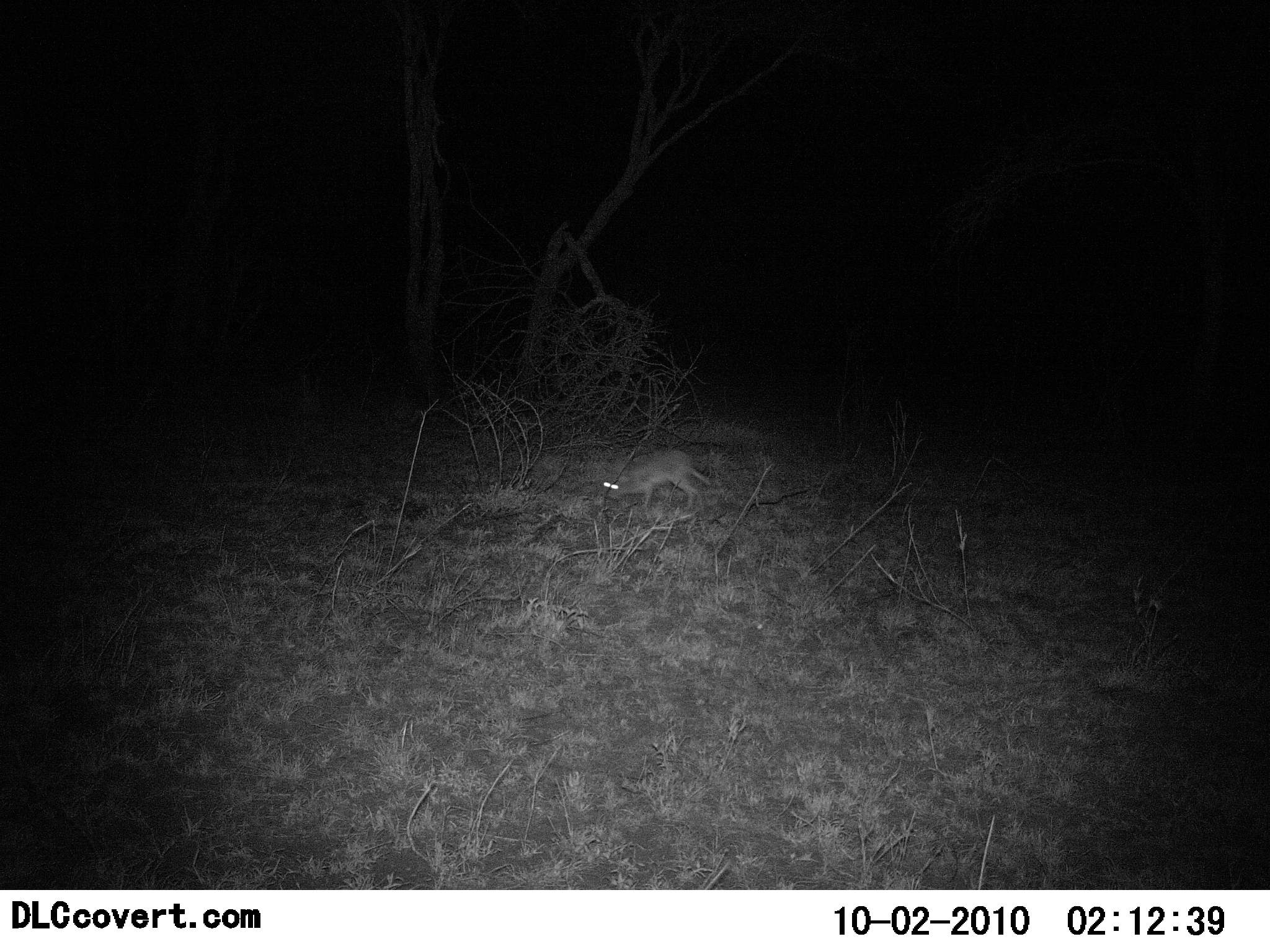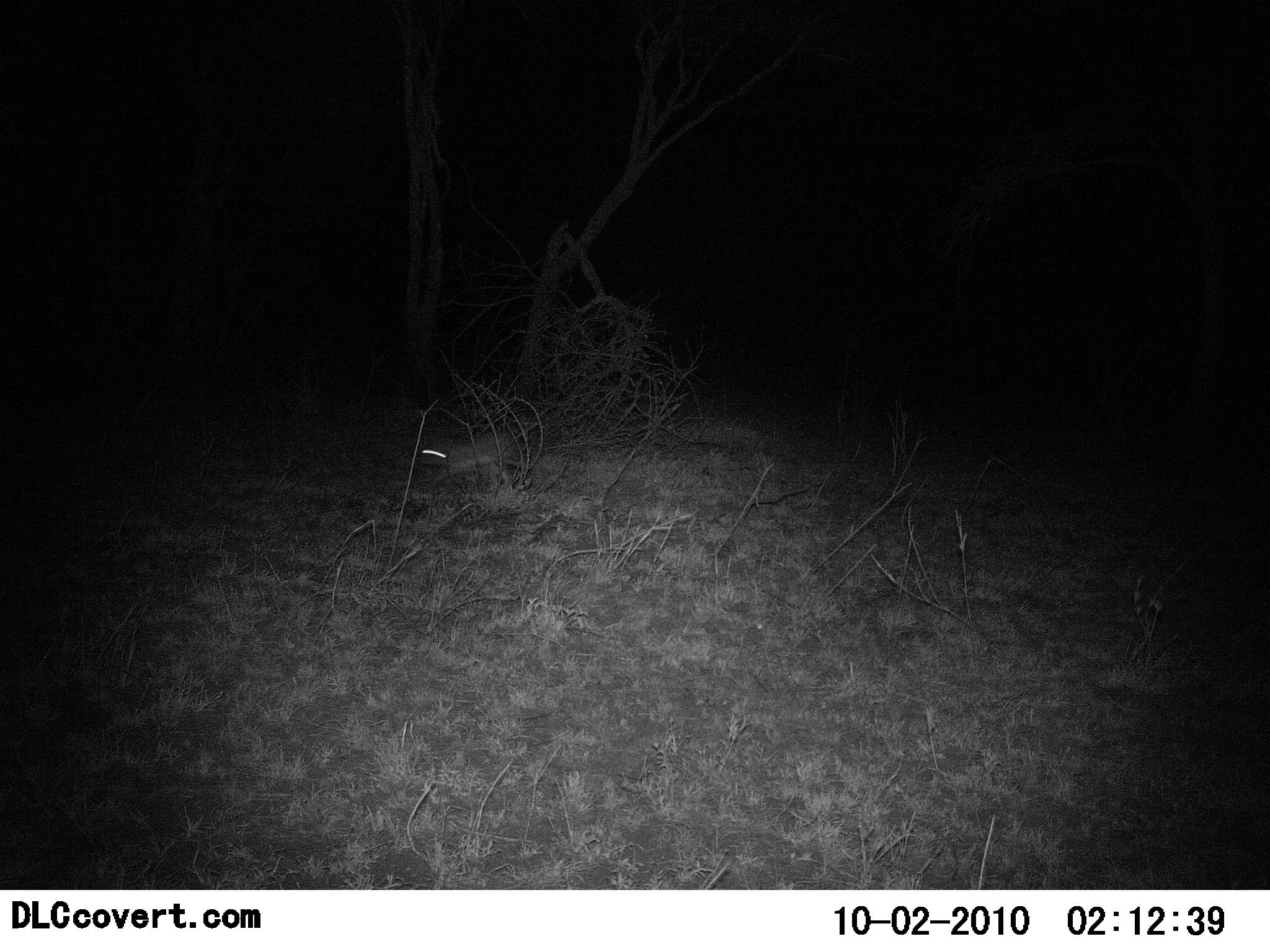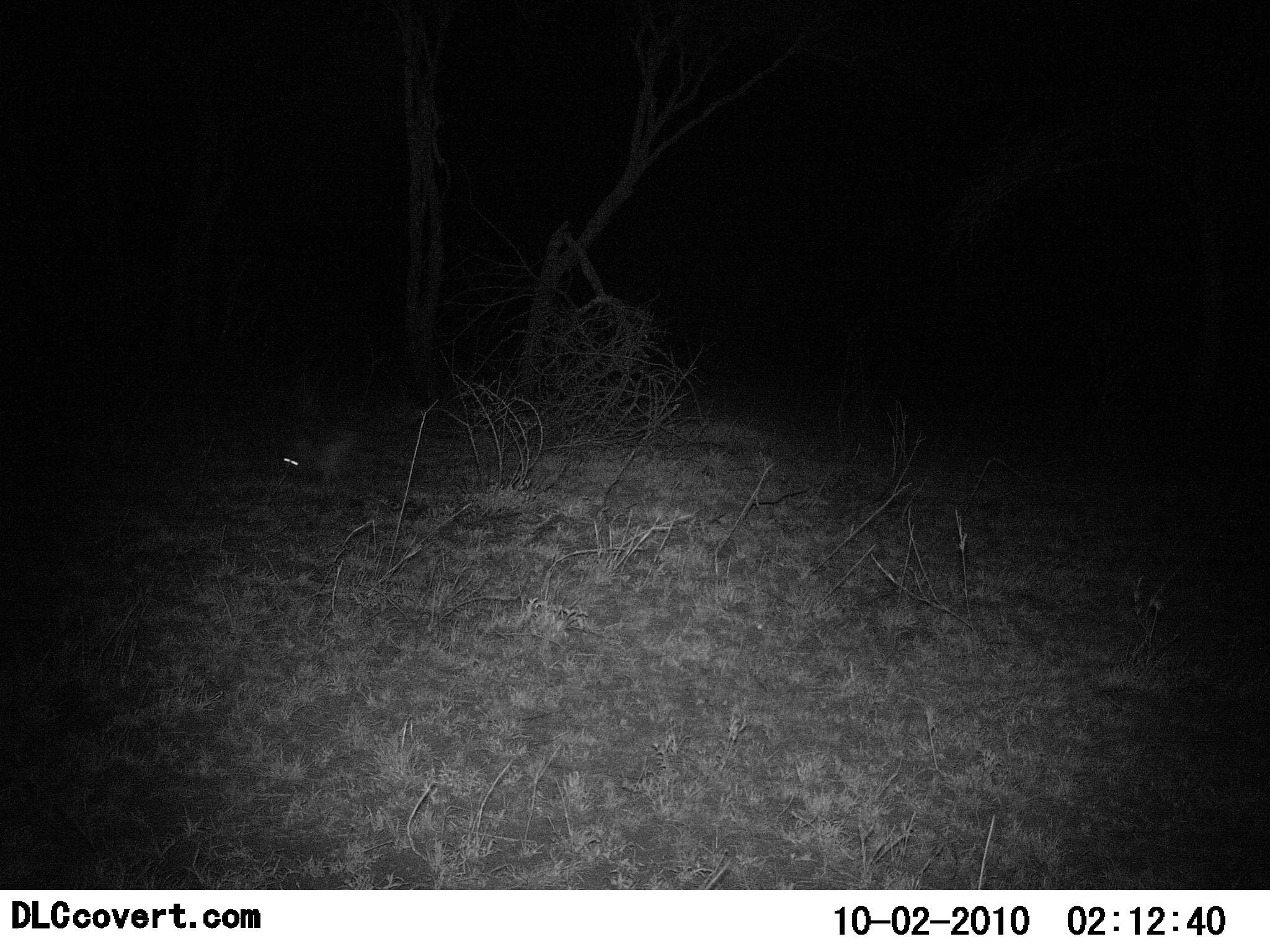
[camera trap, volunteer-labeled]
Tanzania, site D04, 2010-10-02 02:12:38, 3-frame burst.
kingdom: Animalia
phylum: Chordata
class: Mammalia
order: Carnivora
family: Herpestidae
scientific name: Herpestidae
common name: mongoose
Mongoose (Herpestidae), count 1. Behavior (volunteer vote fractions): standing 0%, resting 0%, moving 100%, interacting 0%. Young present (vote fraction): 0%. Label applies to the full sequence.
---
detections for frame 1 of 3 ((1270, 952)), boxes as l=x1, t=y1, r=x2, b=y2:
animal: l=599, t=449, r=715, b=514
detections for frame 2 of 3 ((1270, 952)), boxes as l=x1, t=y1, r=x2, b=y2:
animal: l=412, t=431, r=529, b=492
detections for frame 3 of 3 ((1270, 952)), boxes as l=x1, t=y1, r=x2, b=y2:
animal: l=277, t=425, r=370, b=492